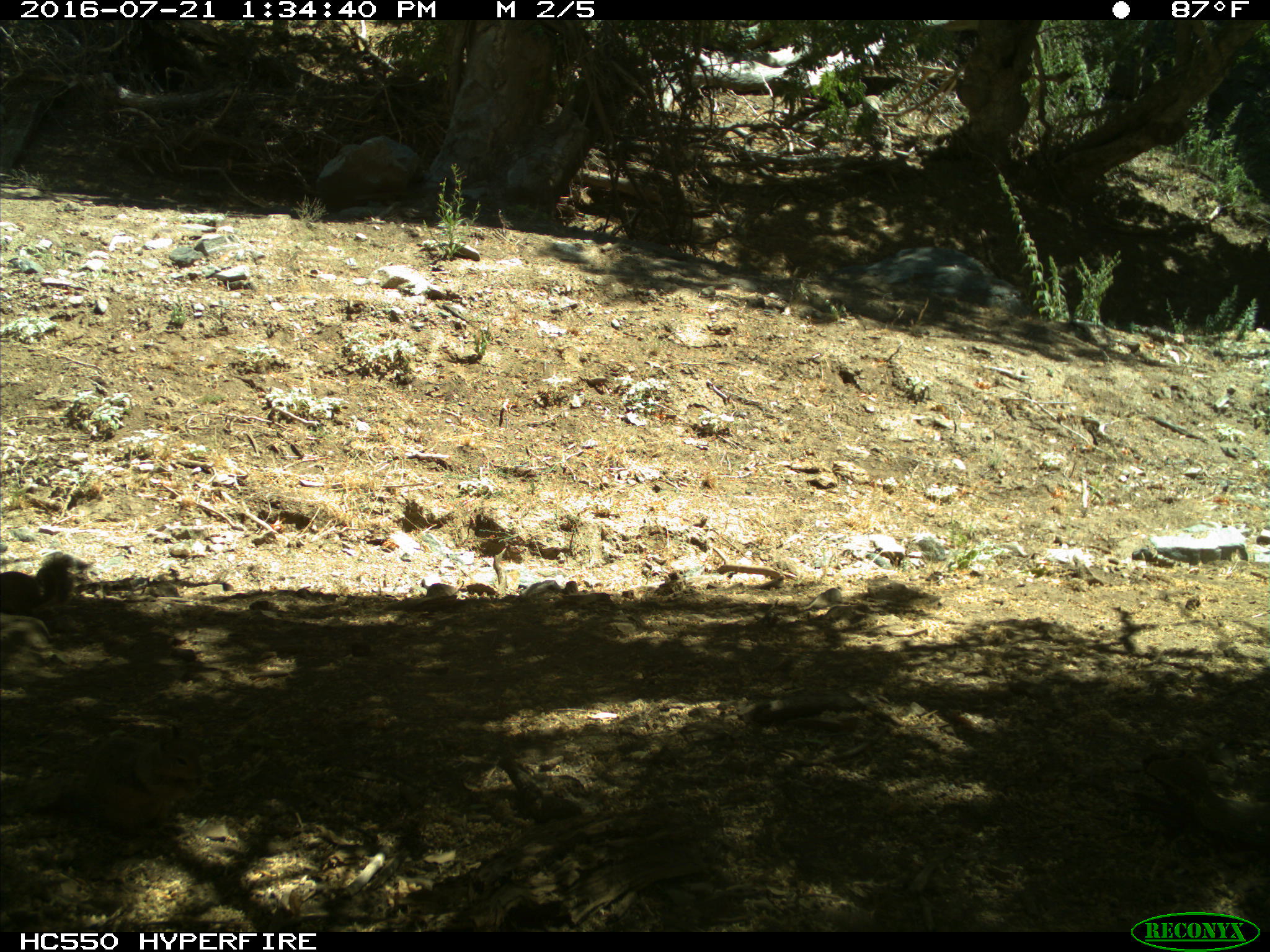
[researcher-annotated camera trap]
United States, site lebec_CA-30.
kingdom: Animalia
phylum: Chordata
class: Mammalia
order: Rodentia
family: Sciuridae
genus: Otospermophilus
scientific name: Otospermophilus beecheyi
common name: california ground squirrel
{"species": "Otospermophilus beecheyi (california ground squirrel)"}